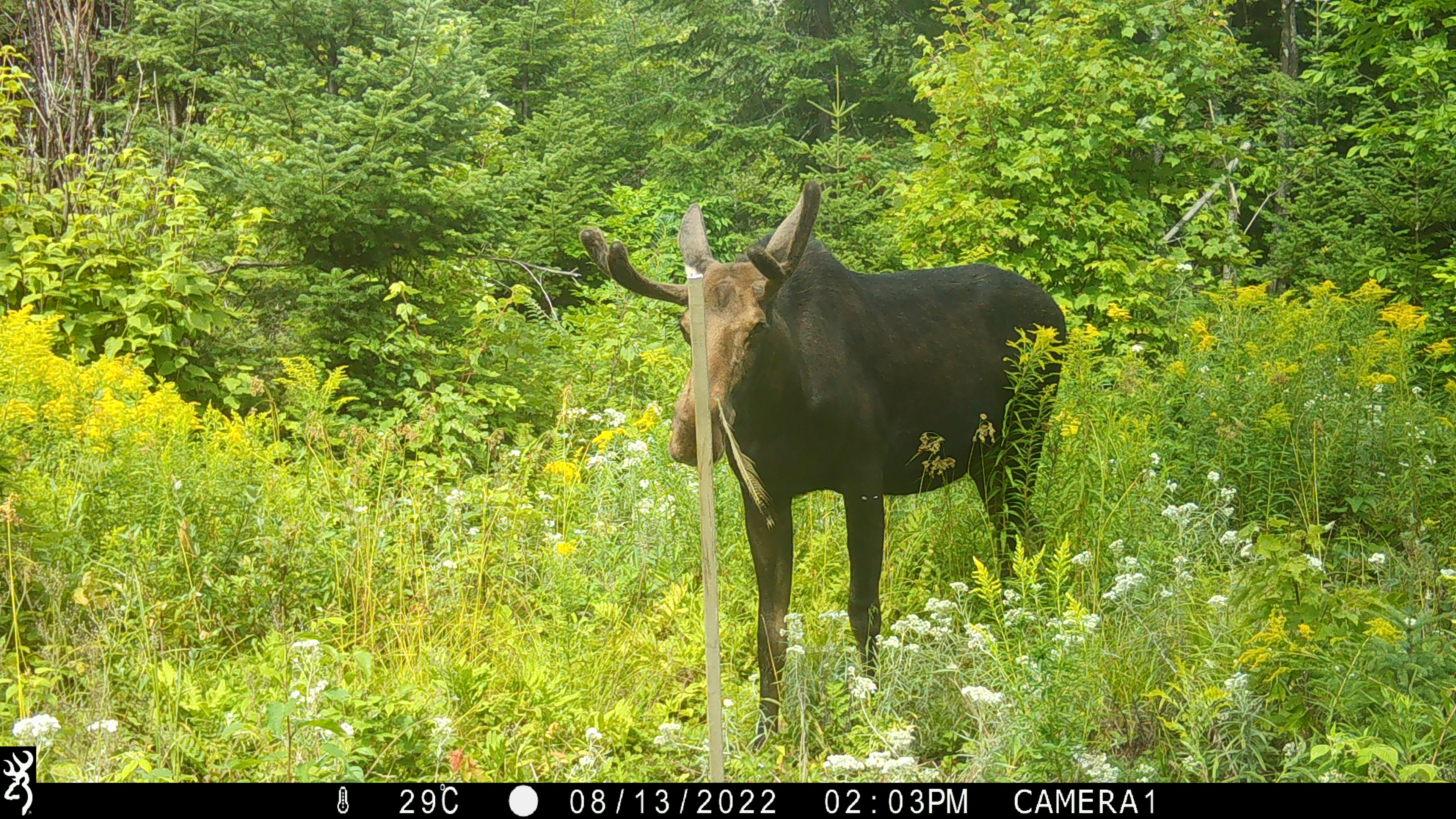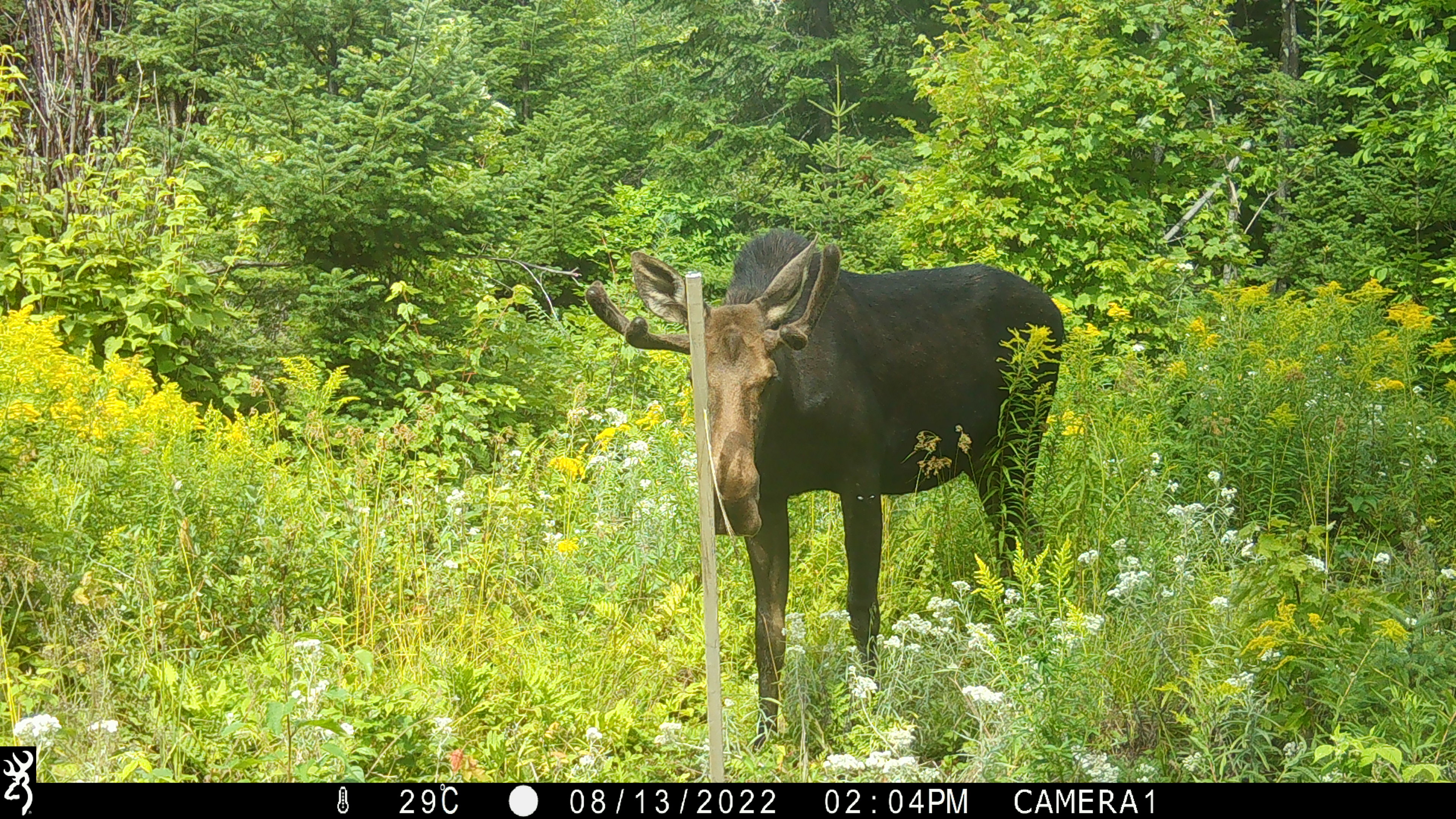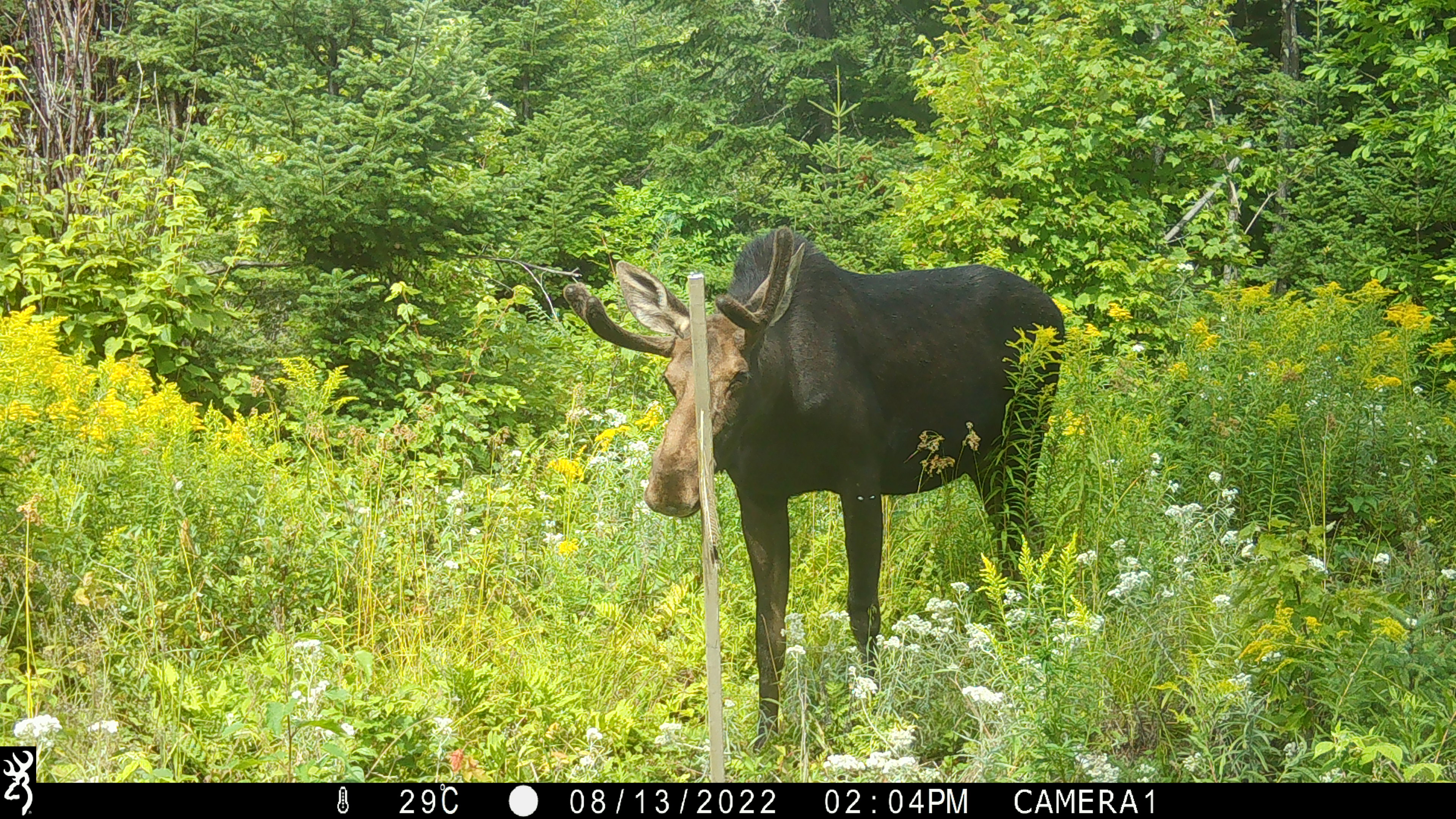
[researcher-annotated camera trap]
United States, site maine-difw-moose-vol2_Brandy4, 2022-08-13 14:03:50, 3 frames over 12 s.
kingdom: Animalia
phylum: Chordata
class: Mammalia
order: Artiodactyla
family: Cervidae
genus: Alces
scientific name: Alces alces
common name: moose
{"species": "moose (Alces alces)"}